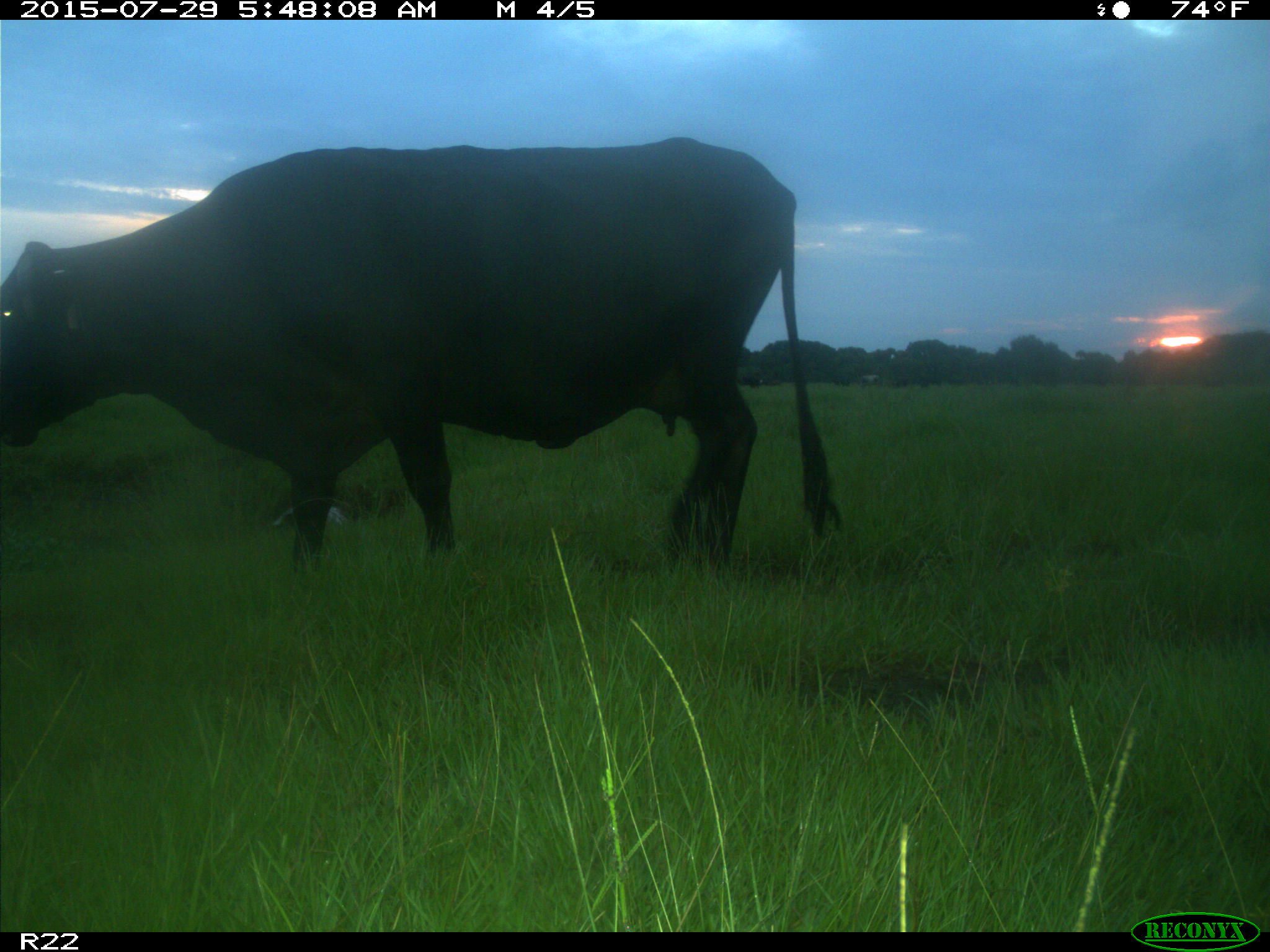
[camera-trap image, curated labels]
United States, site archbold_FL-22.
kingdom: Animalia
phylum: Chordata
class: Mammalia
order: Artiodactyla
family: Bovidae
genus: Bos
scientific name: Bos taurus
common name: domestic cow